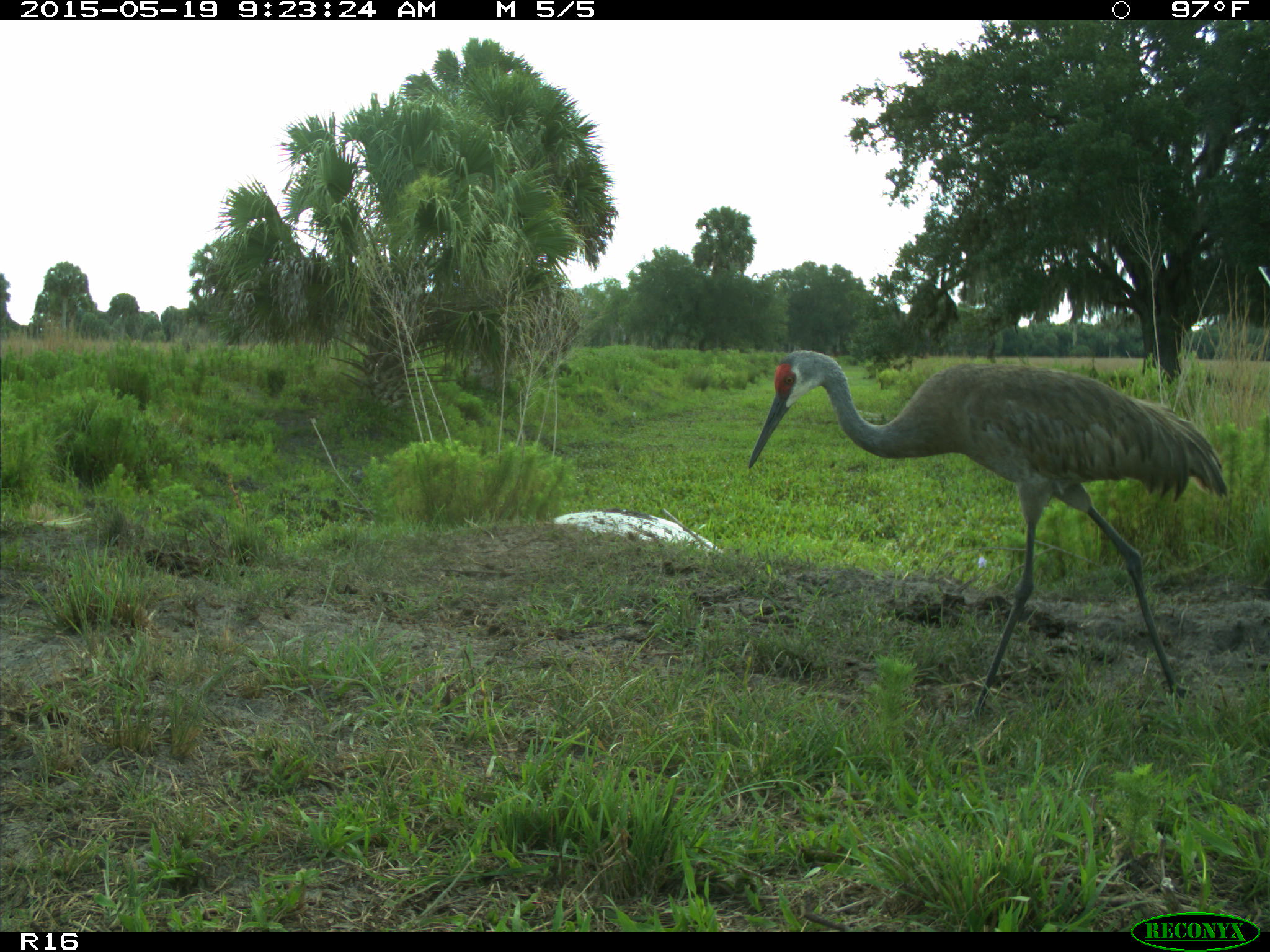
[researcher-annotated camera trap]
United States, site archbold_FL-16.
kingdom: Animalia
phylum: Chordata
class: Aves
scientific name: Aves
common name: birds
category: unidentified bird